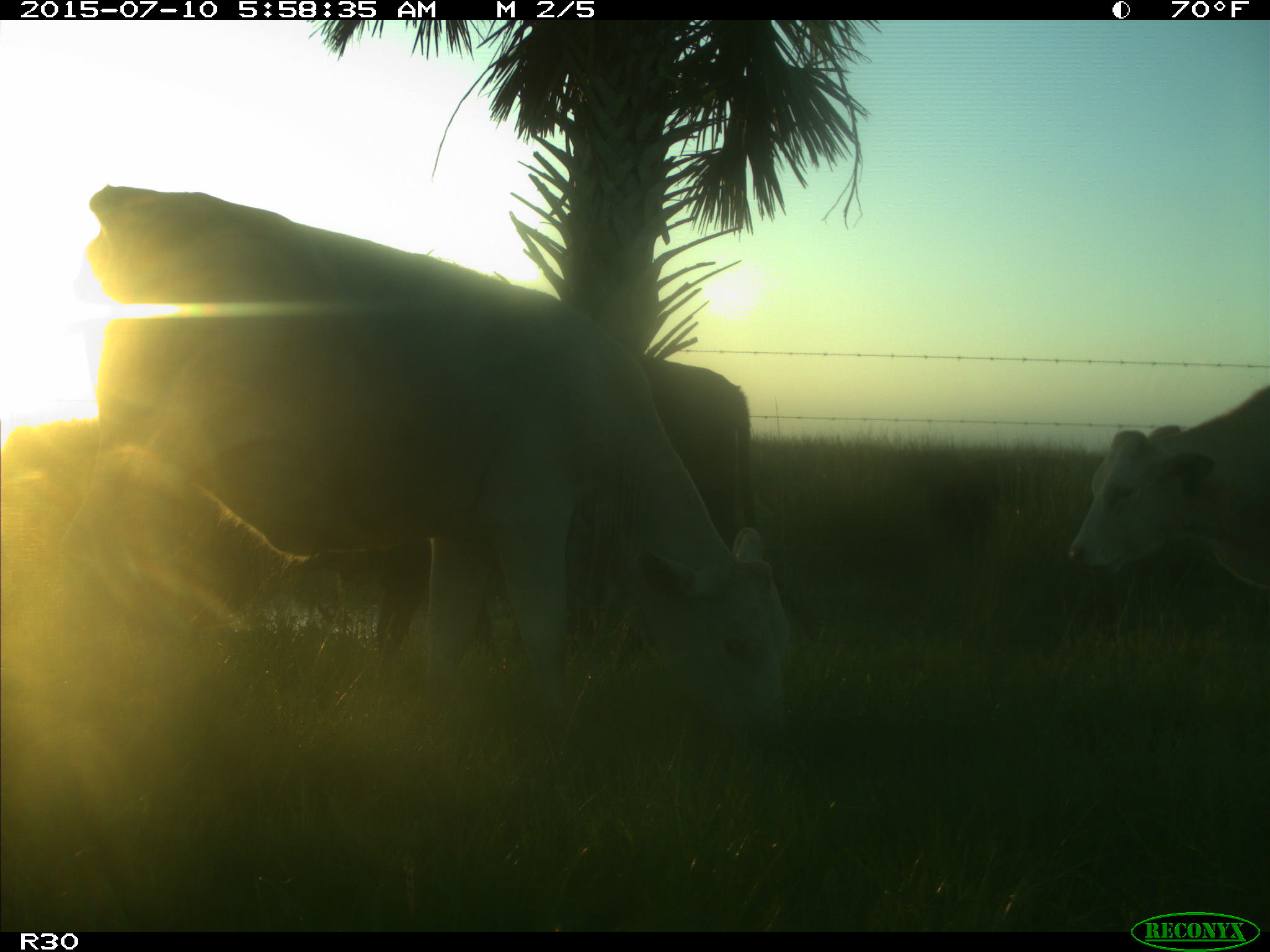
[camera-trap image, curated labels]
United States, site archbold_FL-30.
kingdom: Animalia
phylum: Chordata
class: Mammalia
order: Artiodactyla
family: Bovidae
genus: Bos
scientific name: Bos taurus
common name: domestic cow